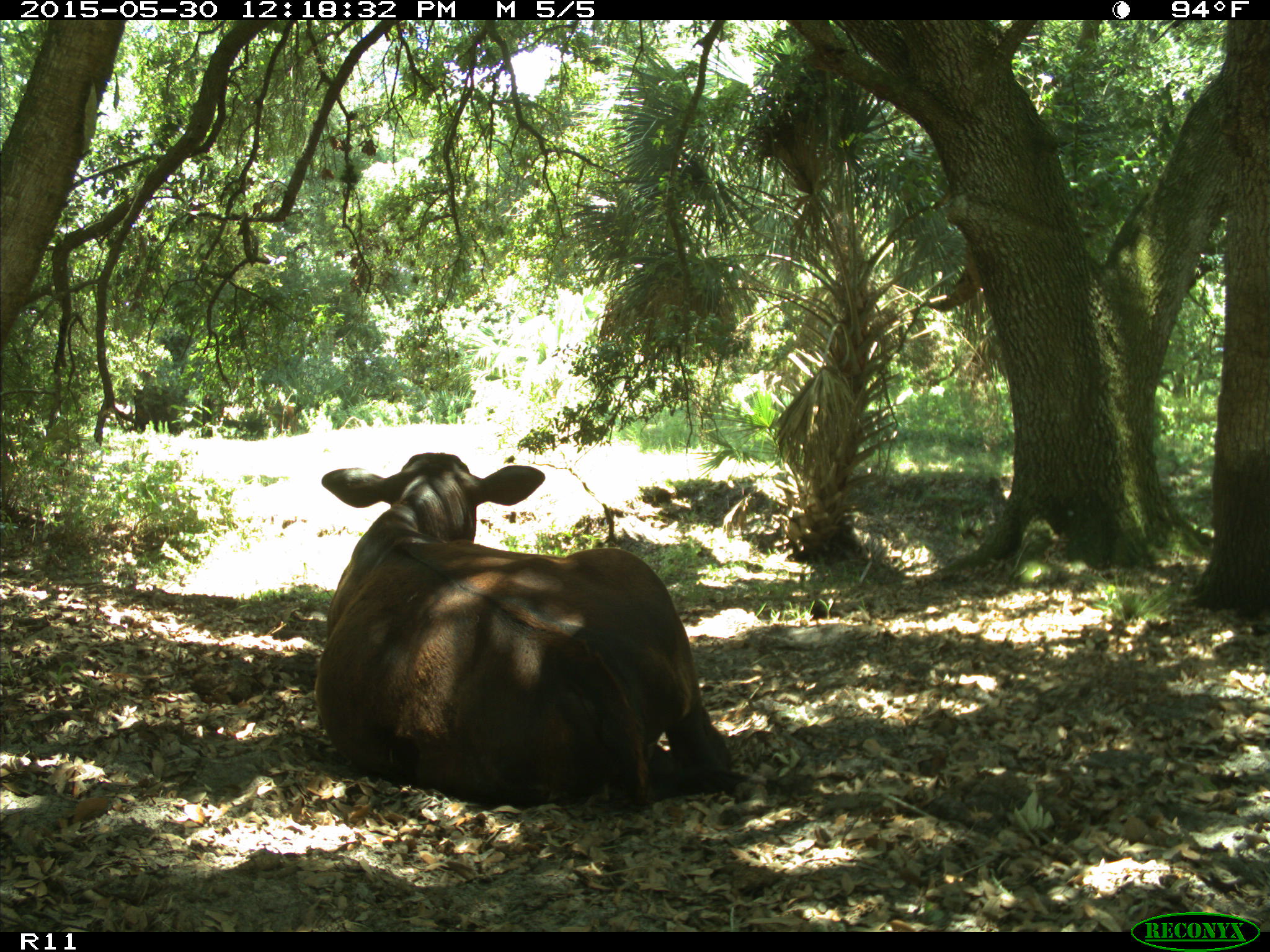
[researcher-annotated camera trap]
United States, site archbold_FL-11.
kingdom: Animalia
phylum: Chordata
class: Mammalia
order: Artiodactyla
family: Bovidae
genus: Bos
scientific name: Bos taurus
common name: domestic cow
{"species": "Bos taurus (domestic cow)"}